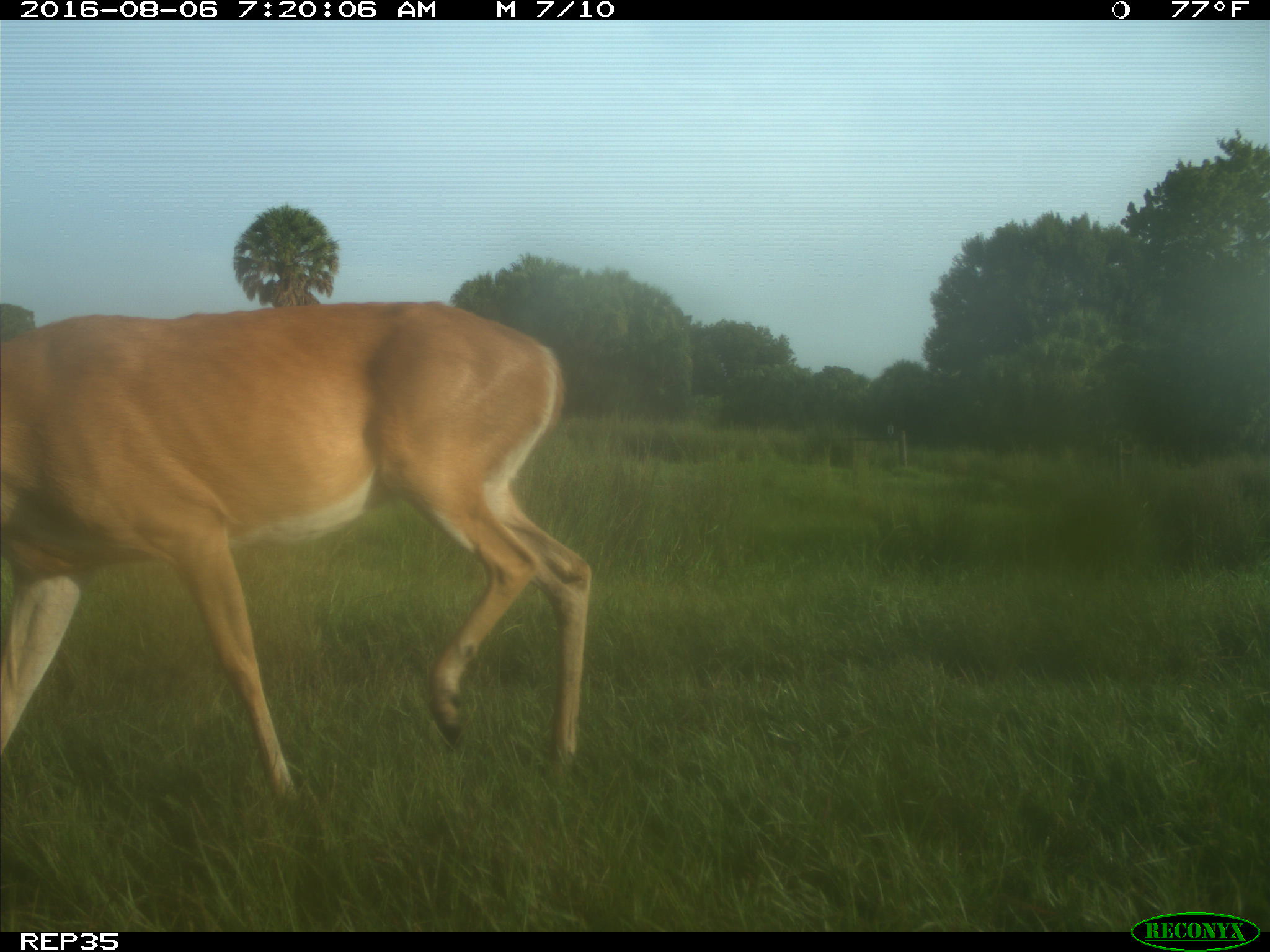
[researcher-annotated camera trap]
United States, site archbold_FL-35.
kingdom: Animalia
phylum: Chordata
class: Mammalia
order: Artiodactyla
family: Cervidae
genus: Odocoileus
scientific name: Odocoileus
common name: deer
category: unidentified deer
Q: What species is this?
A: Unidentified deer (deer) (Odocoileus).